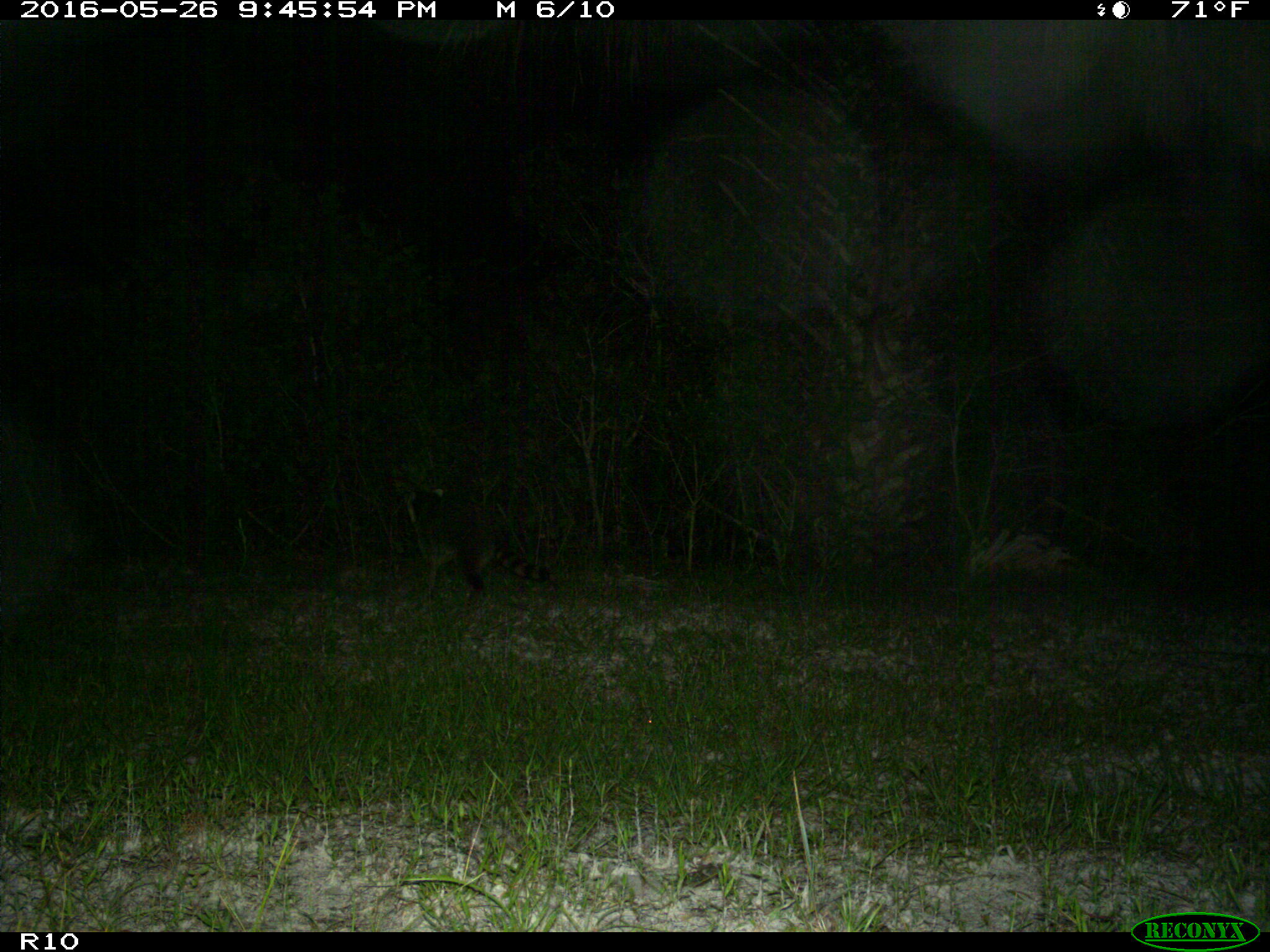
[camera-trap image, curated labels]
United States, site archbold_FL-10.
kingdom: Animalia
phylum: Chordata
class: Mammalia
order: Carnivora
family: Procyonidae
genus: Procyon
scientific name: Procyon lotor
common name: common raccoon